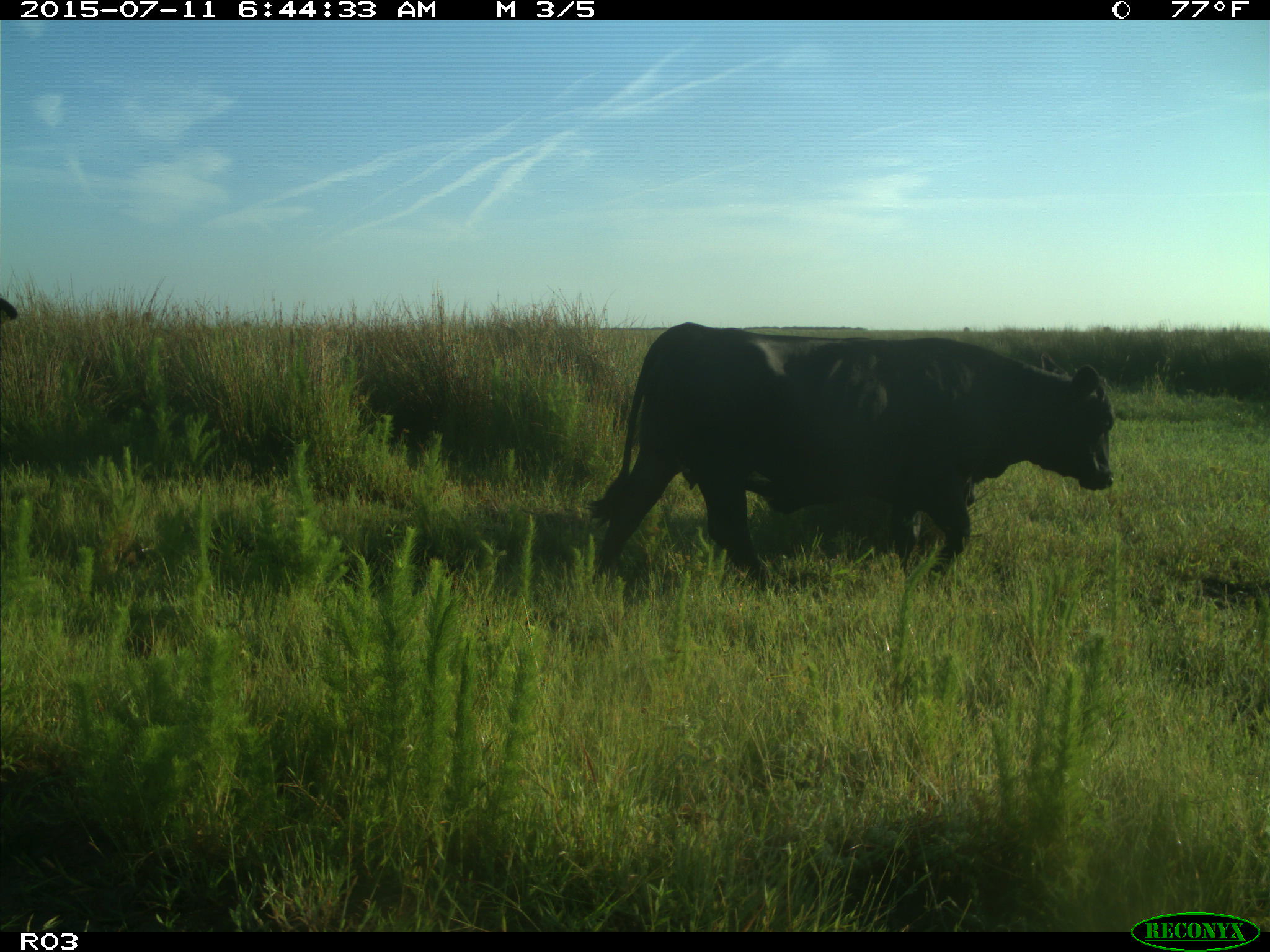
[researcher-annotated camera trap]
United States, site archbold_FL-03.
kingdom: Animalia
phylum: Chordata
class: Mammalia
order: Artiodactyla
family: Bovidae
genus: Bos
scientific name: Bos taurus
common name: domestic cow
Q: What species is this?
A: Bos taurus (domestic cow).